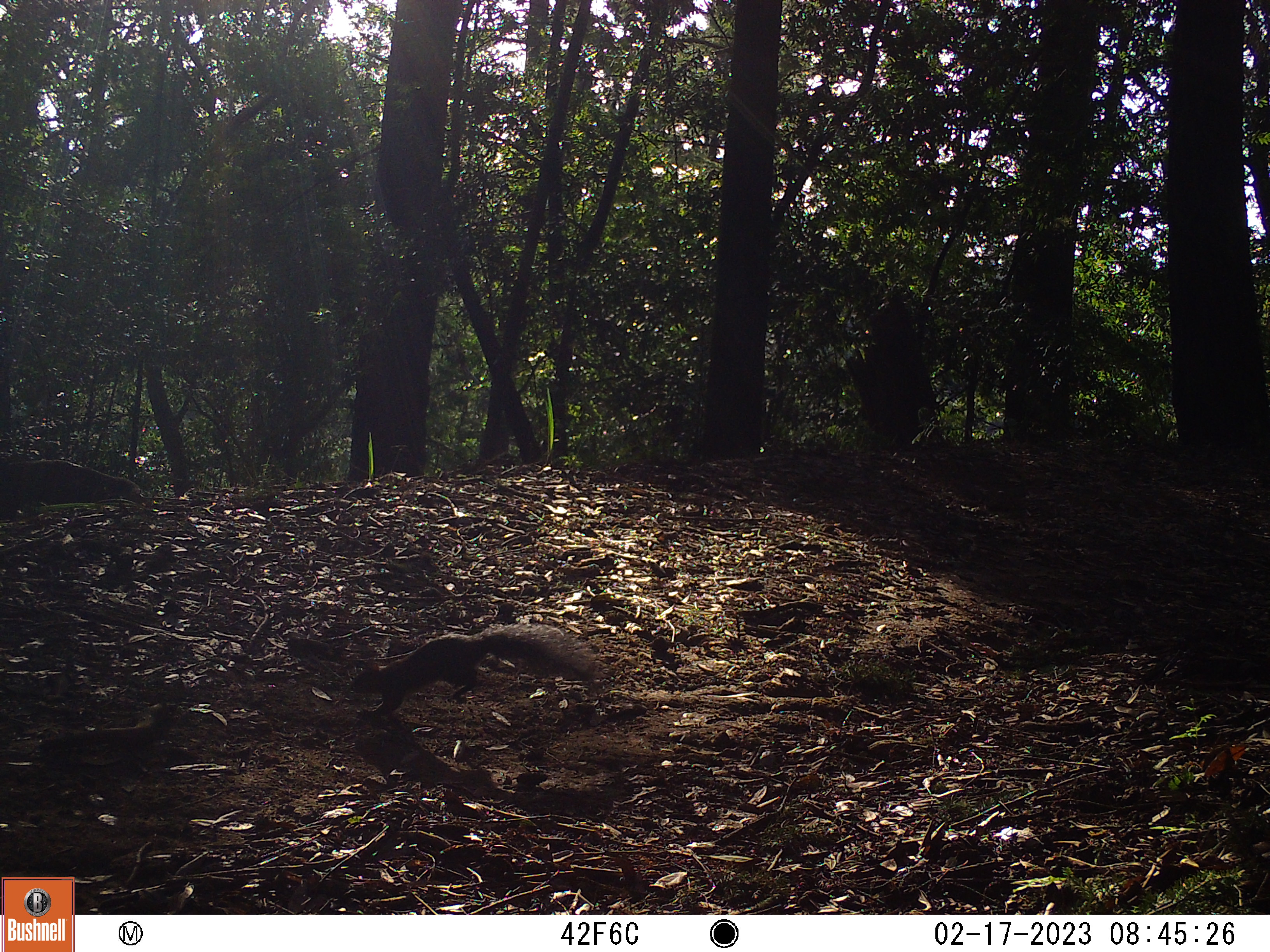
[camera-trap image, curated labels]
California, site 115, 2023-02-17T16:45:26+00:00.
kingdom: Animalia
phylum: Chordata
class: Mammalia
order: Rodentia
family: Sciuridae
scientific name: Sciuridae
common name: squirrel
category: unknown squirrel